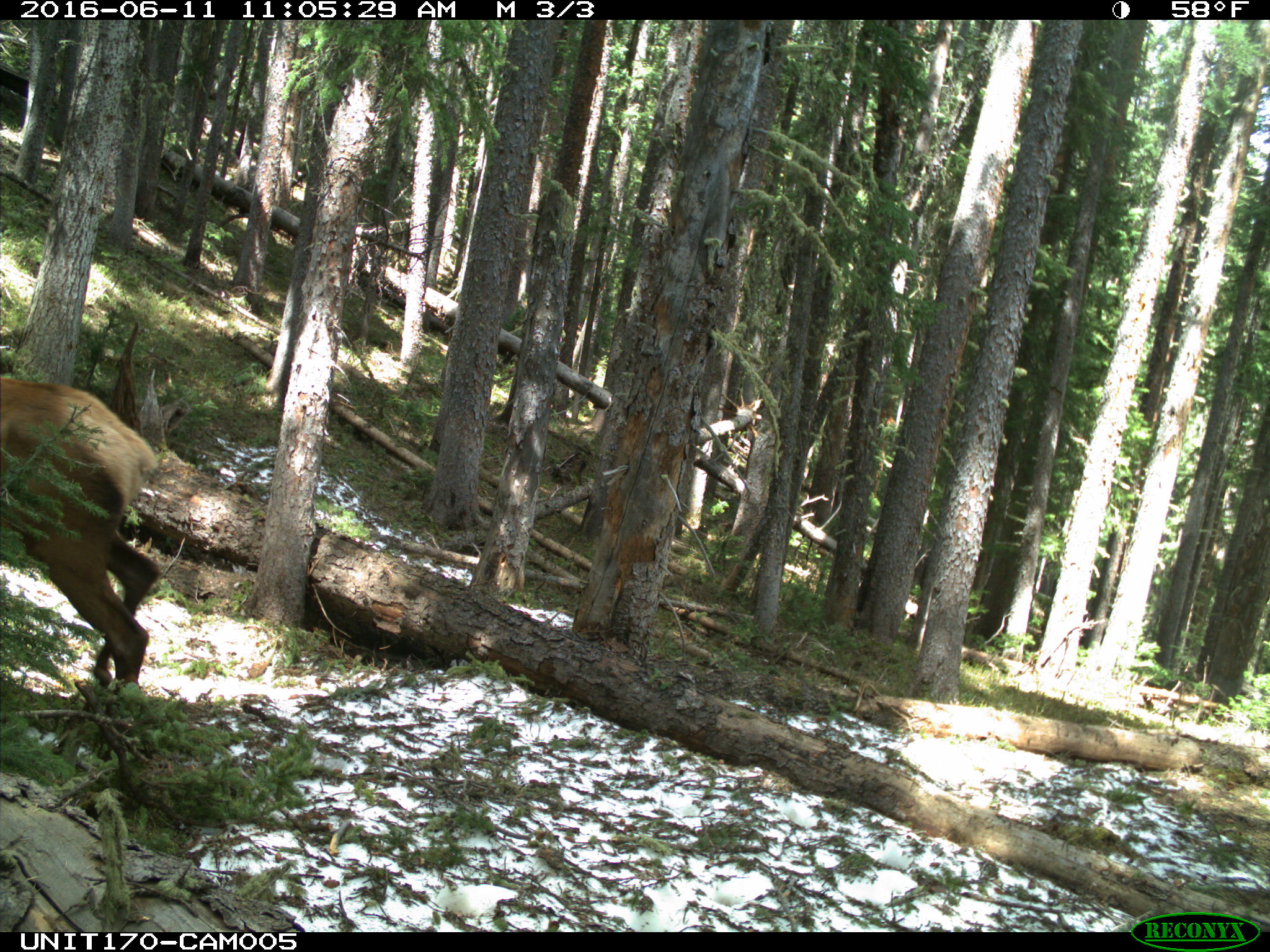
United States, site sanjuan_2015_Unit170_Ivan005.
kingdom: Animalia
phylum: Chordata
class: Mammalia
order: Artiodactyla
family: Cervidae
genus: Cervus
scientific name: Cervus elaphus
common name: red deer